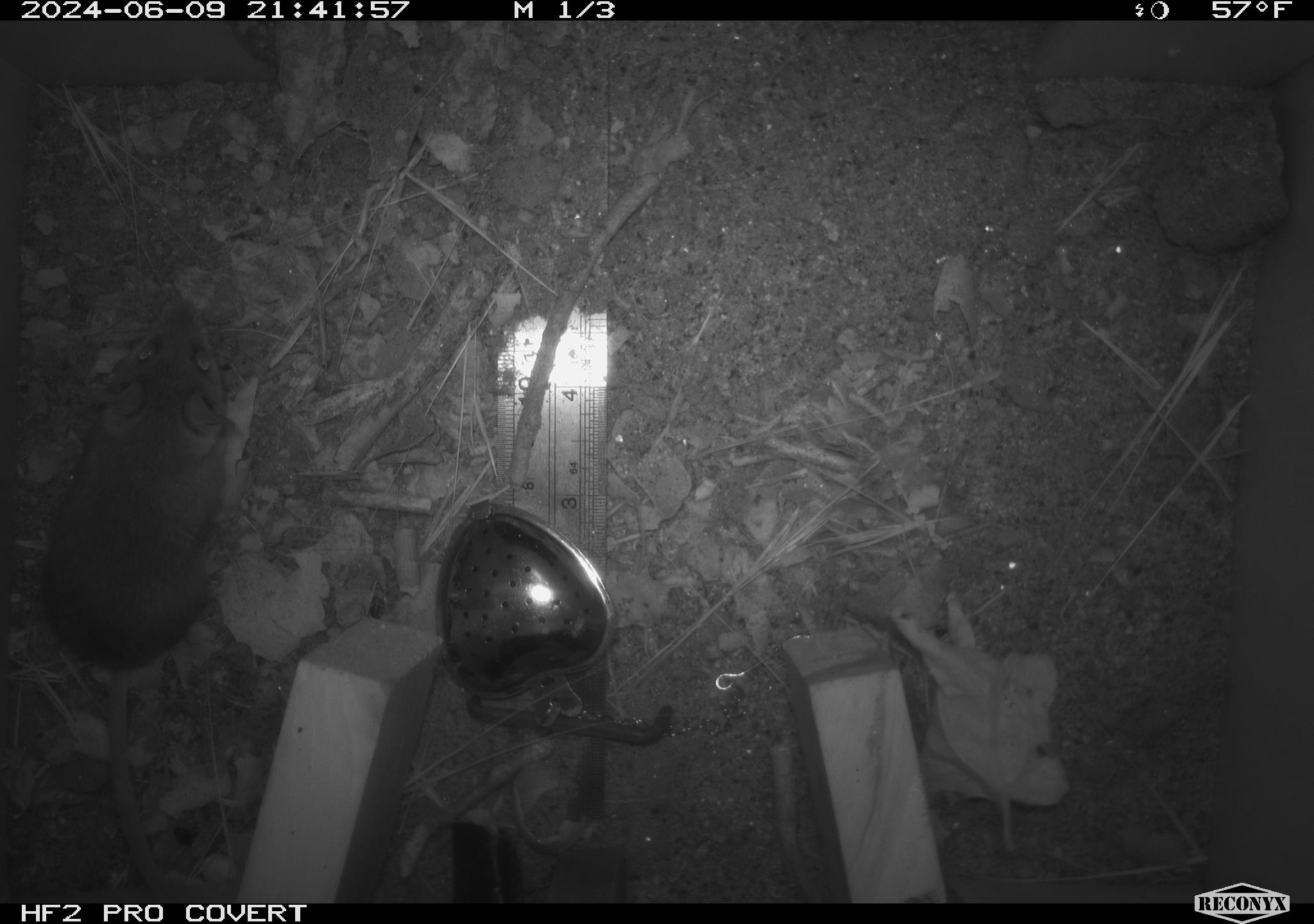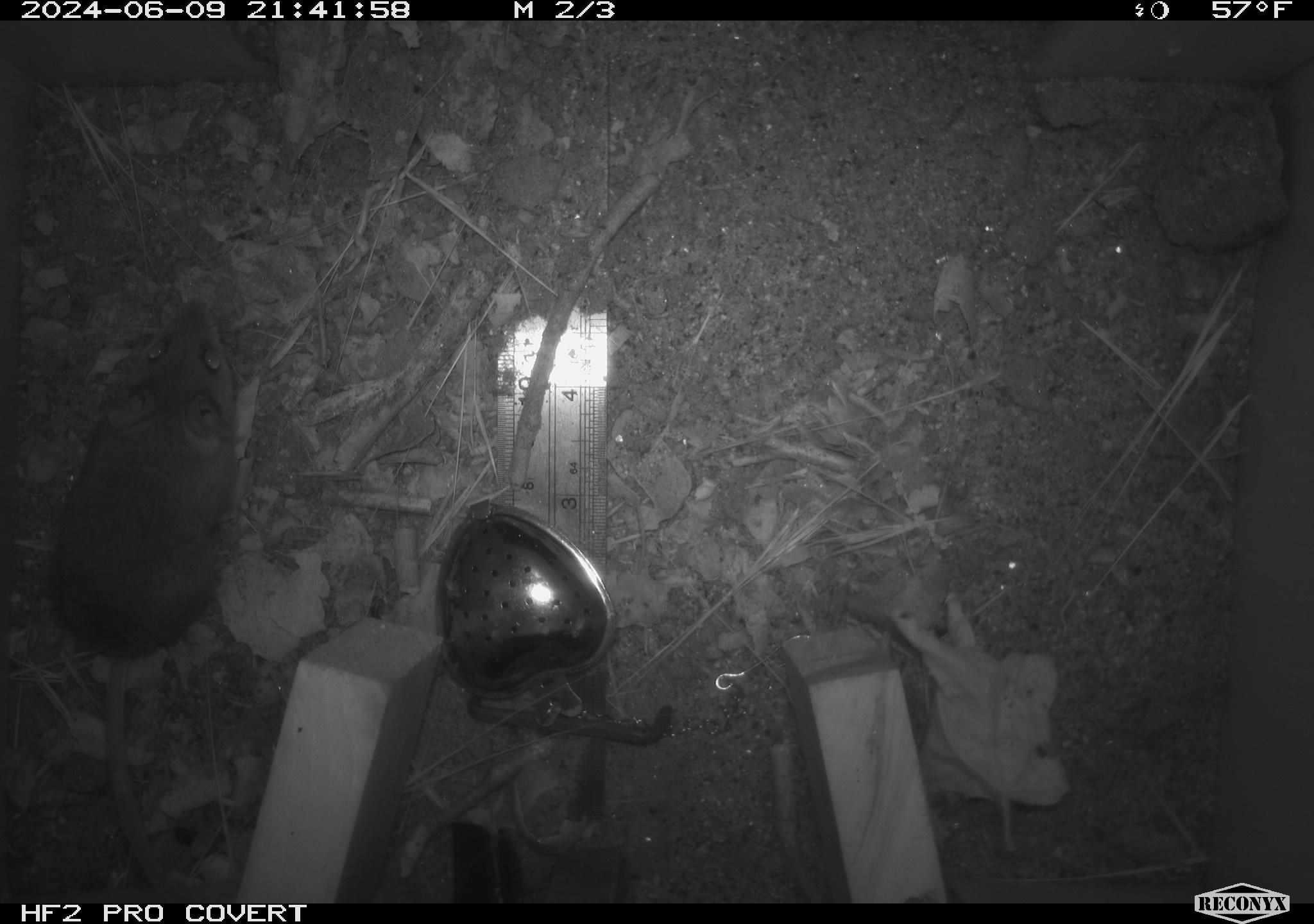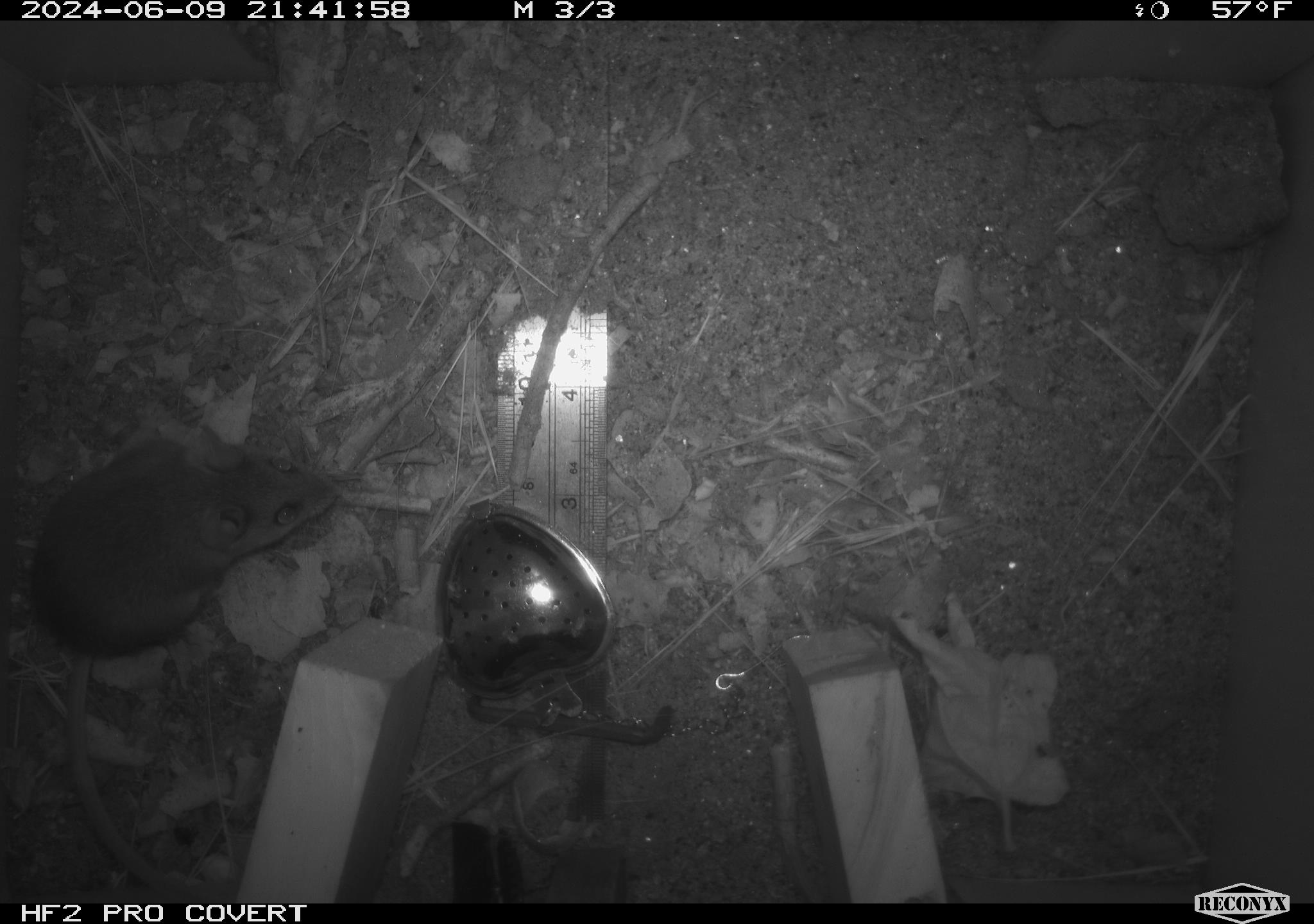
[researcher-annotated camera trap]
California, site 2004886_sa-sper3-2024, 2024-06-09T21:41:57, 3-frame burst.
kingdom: Animalia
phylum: Chordata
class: Mammalia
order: Rodentia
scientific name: Rodentia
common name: mouse species